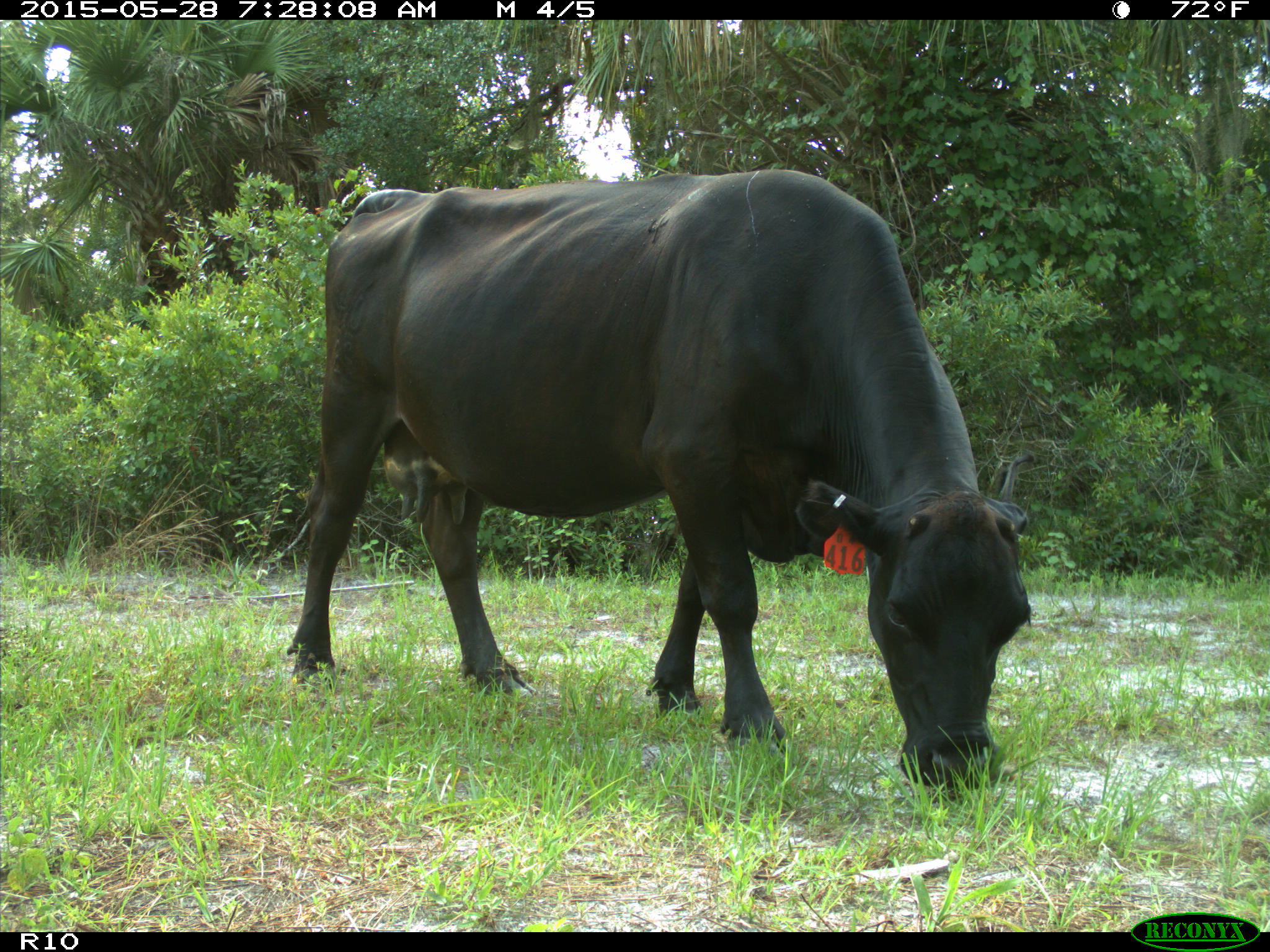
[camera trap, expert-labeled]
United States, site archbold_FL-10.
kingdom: Animalia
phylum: Chordata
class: Mammalia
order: Artiodactyla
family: Bovidae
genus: Bos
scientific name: Bos taurus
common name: domestic cow